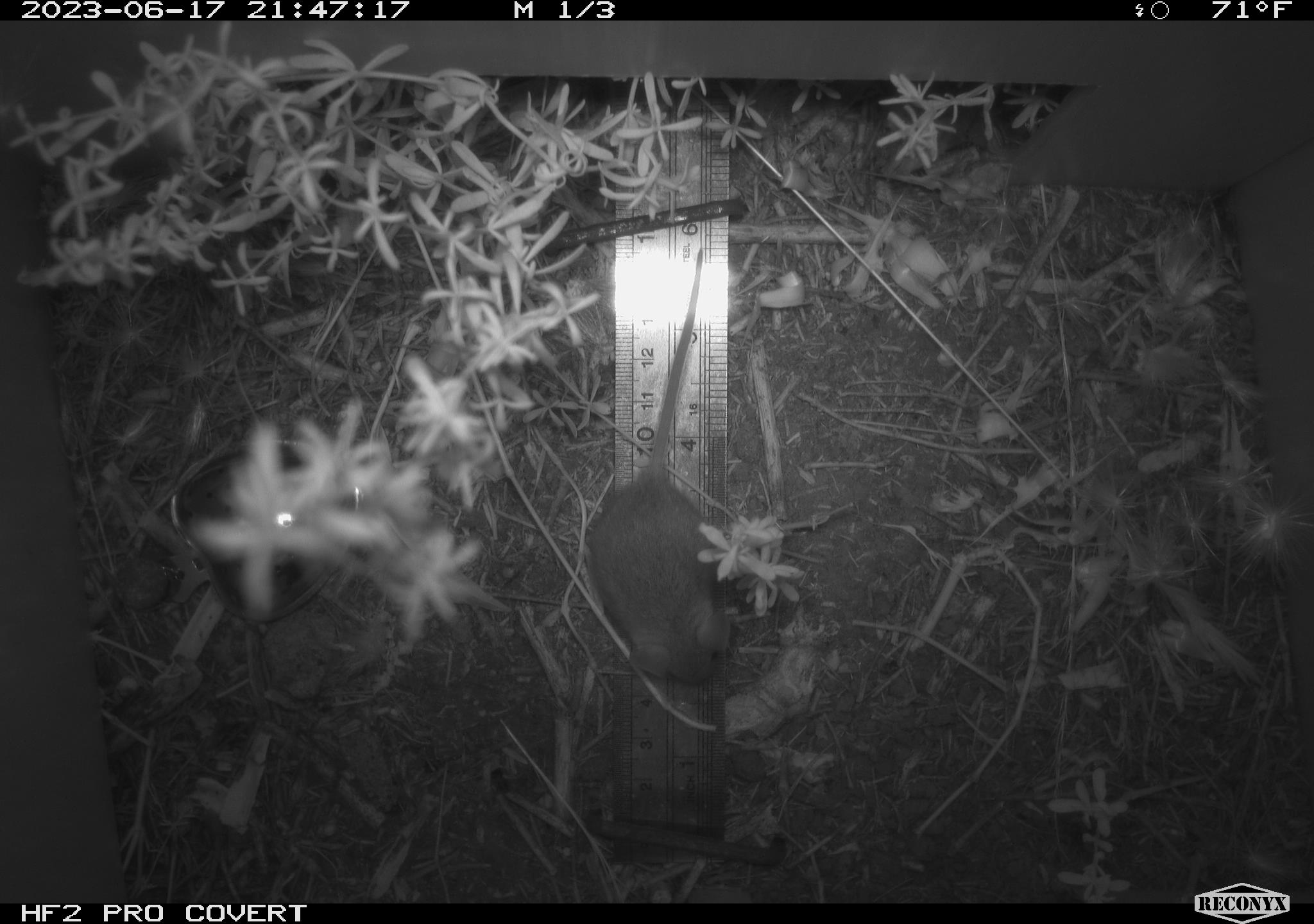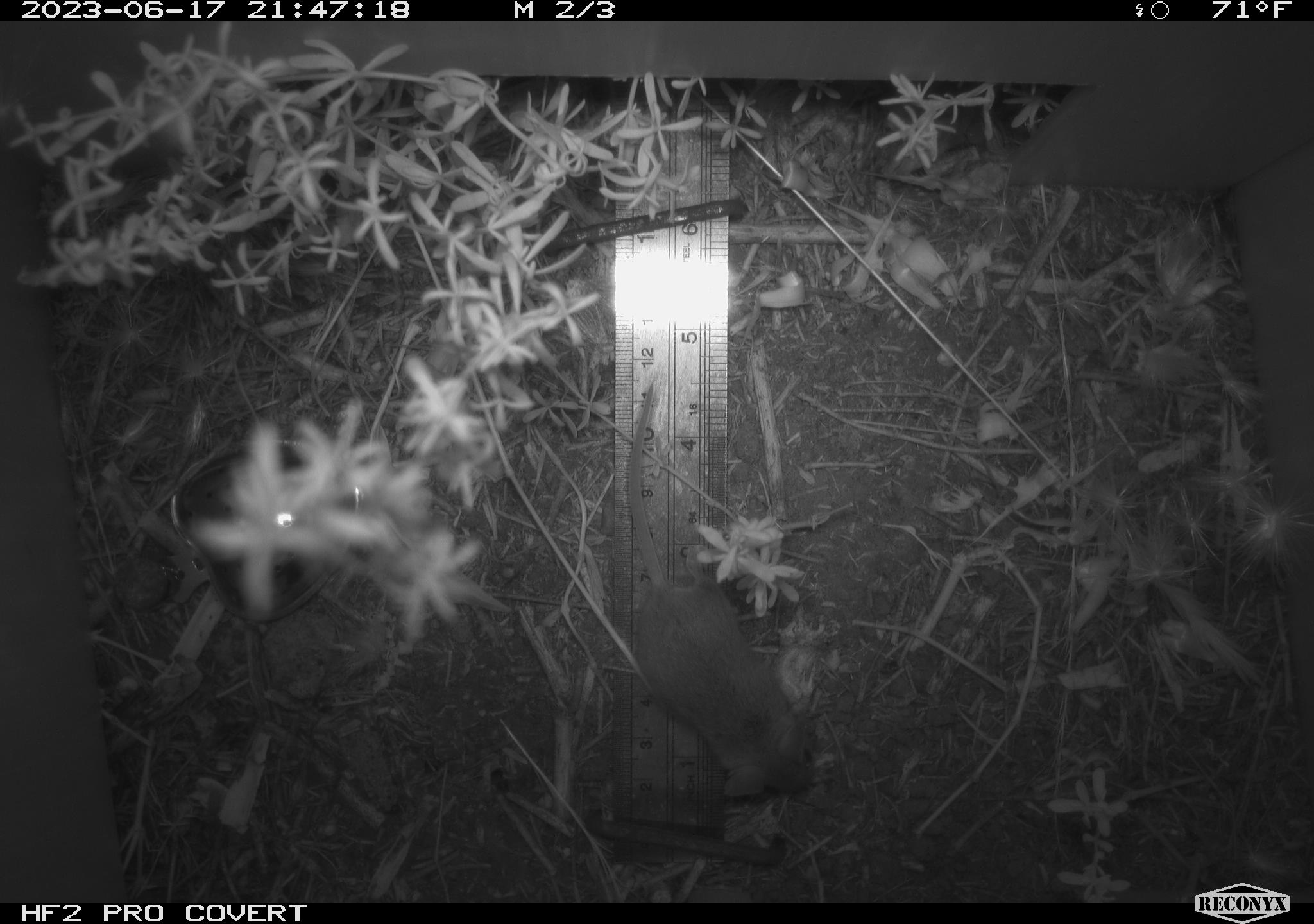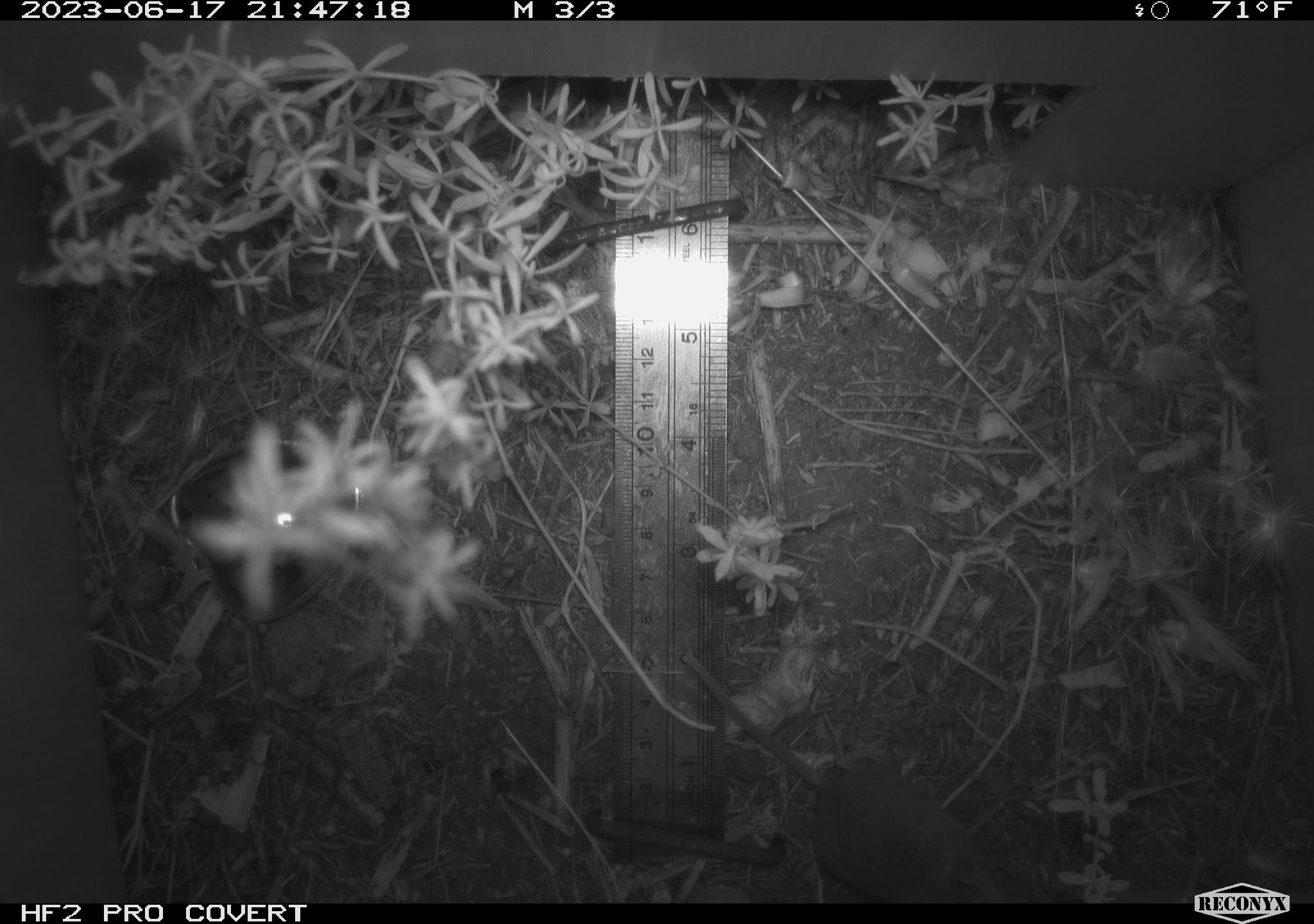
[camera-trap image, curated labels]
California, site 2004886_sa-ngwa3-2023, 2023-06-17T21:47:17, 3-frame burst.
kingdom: Animalia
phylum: Chordata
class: Mammalia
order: Rodentia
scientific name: Rodentia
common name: mouse species